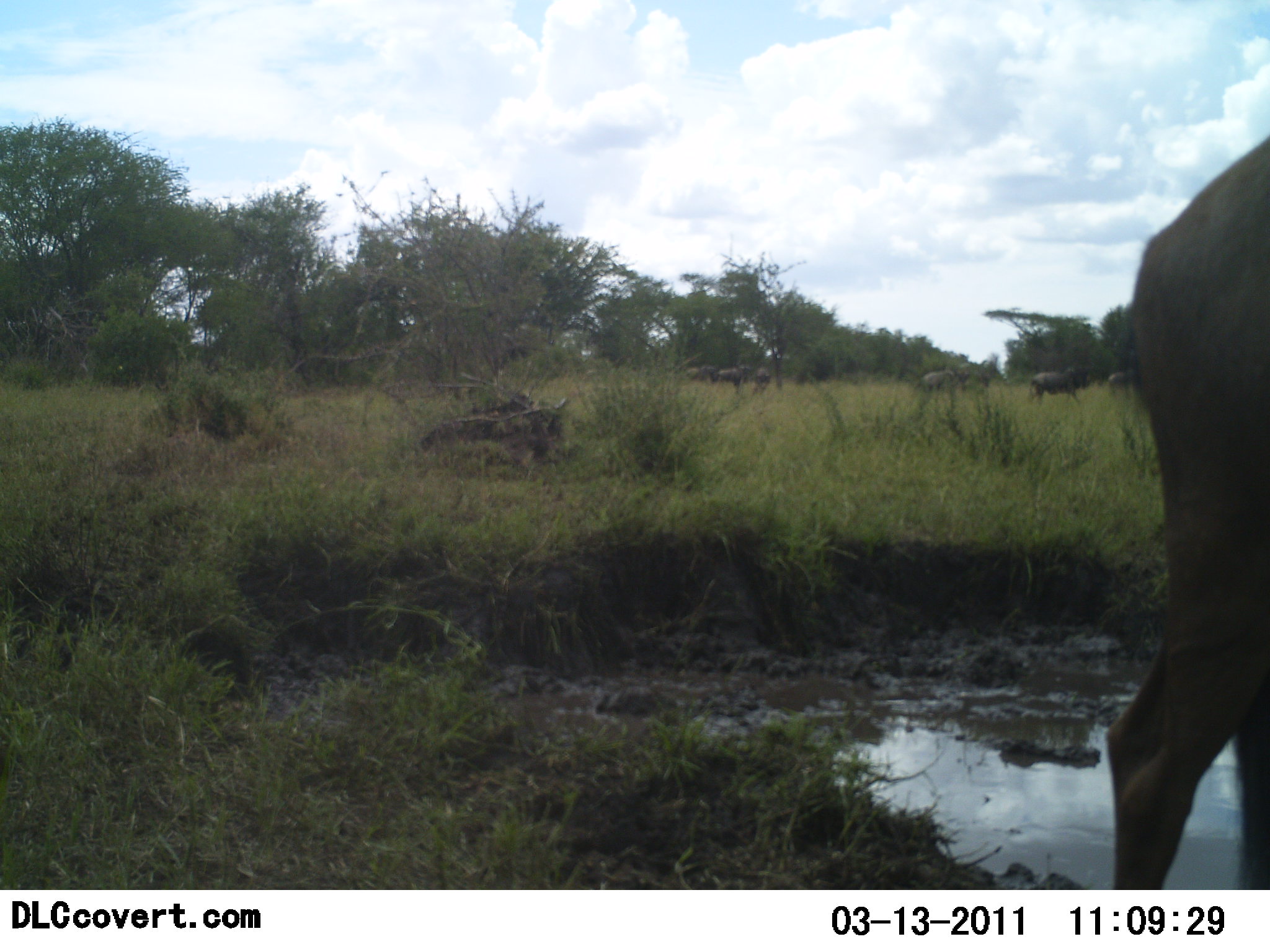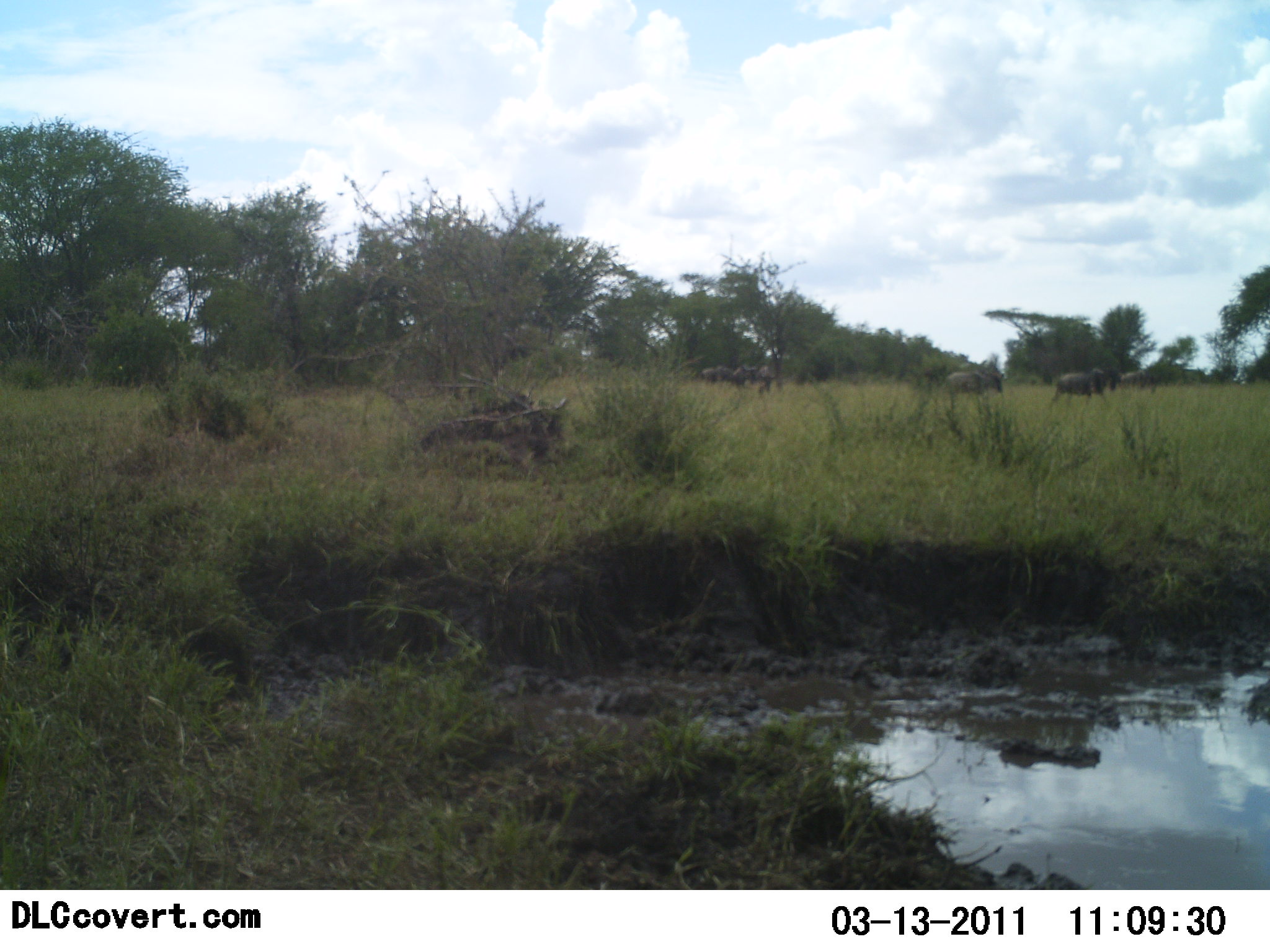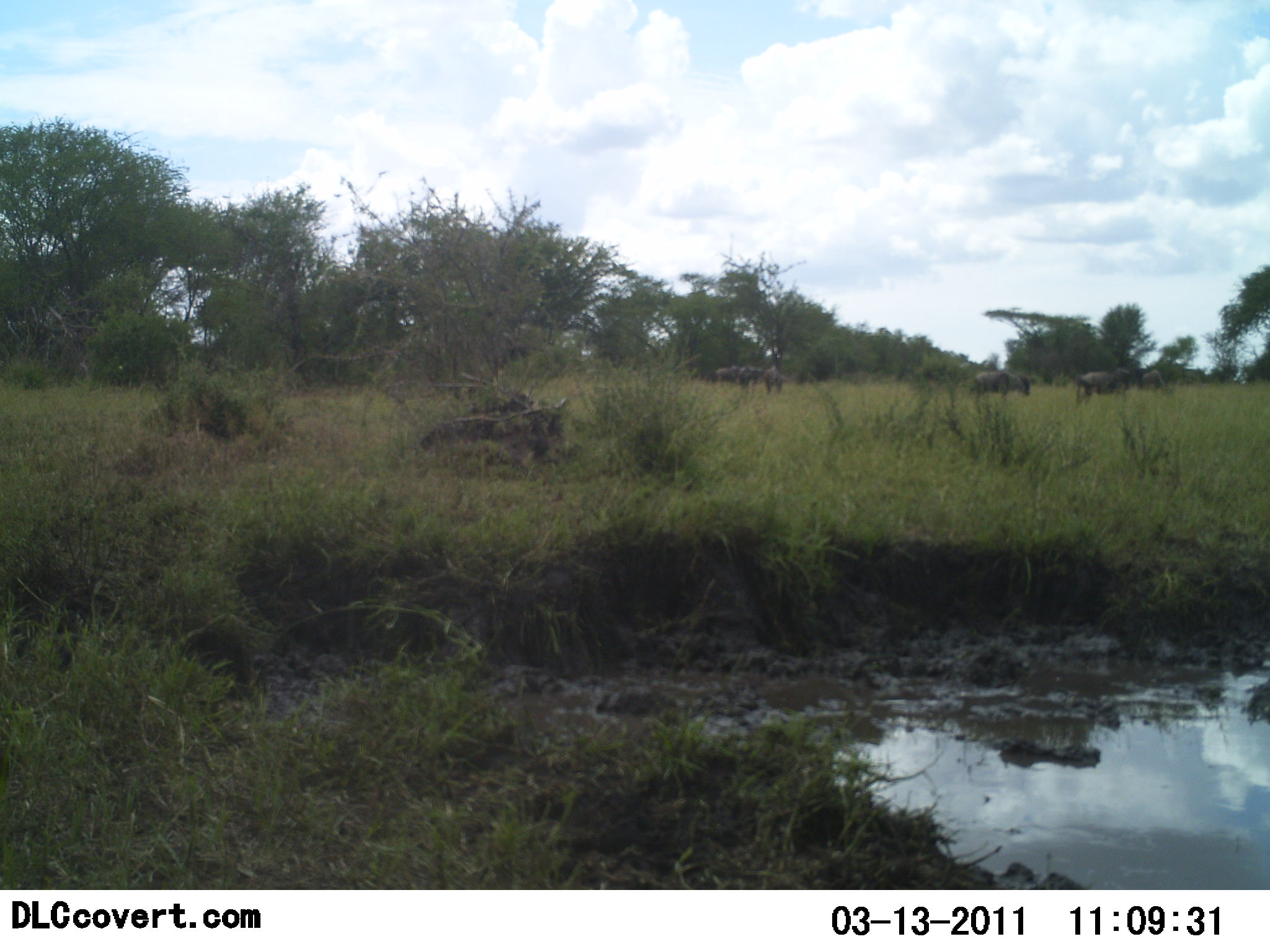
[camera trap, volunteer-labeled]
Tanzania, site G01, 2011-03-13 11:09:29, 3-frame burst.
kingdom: Animalia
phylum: Chordata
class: Mammalia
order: Artiodactyla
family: Bovidae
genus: Connochaetes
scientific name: Connochaetes taurinus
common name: blue wildebeest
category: wildebeest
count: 10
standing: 0%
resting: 0%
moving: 100%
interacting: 0%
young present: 0%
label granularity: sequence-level